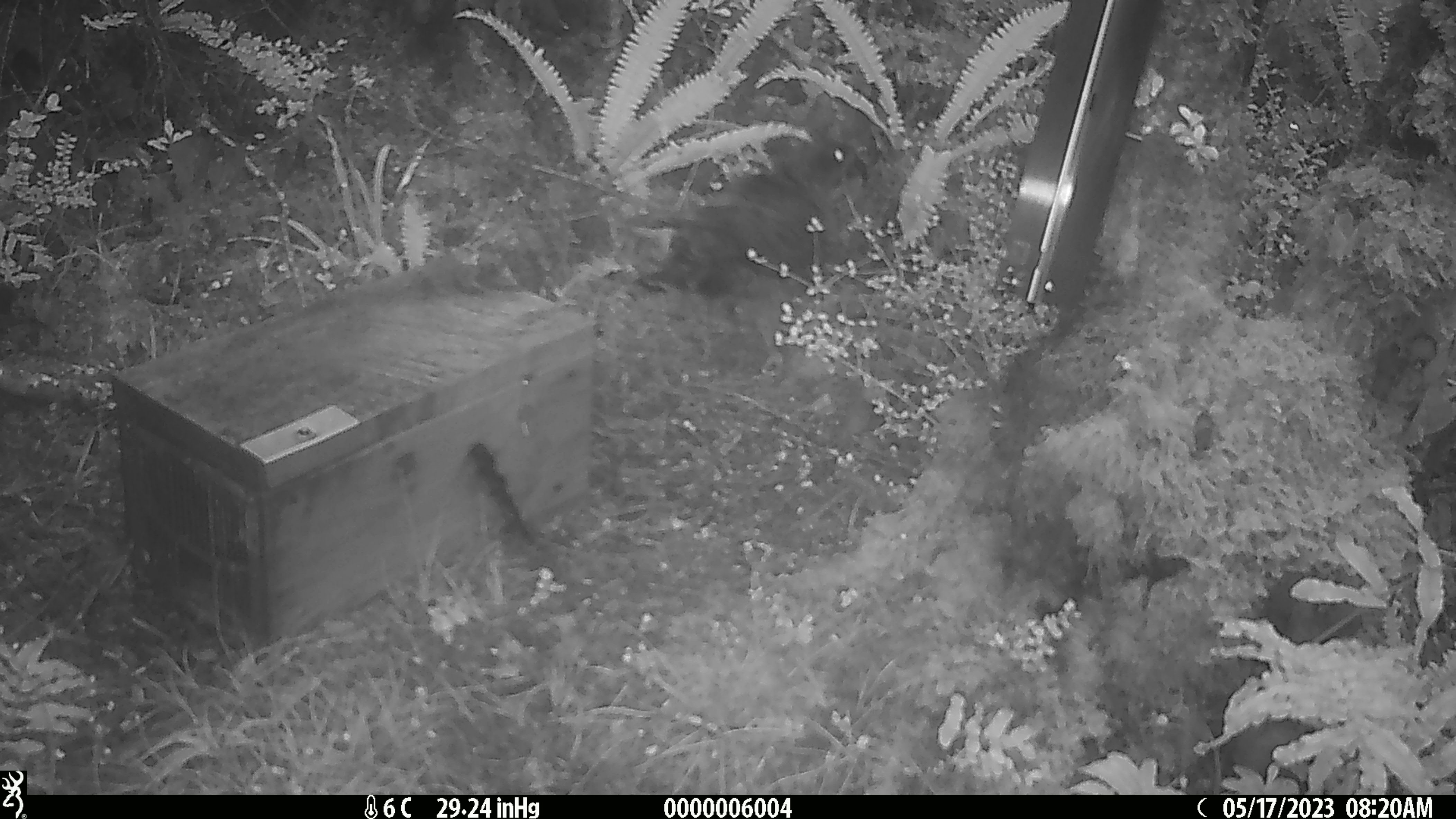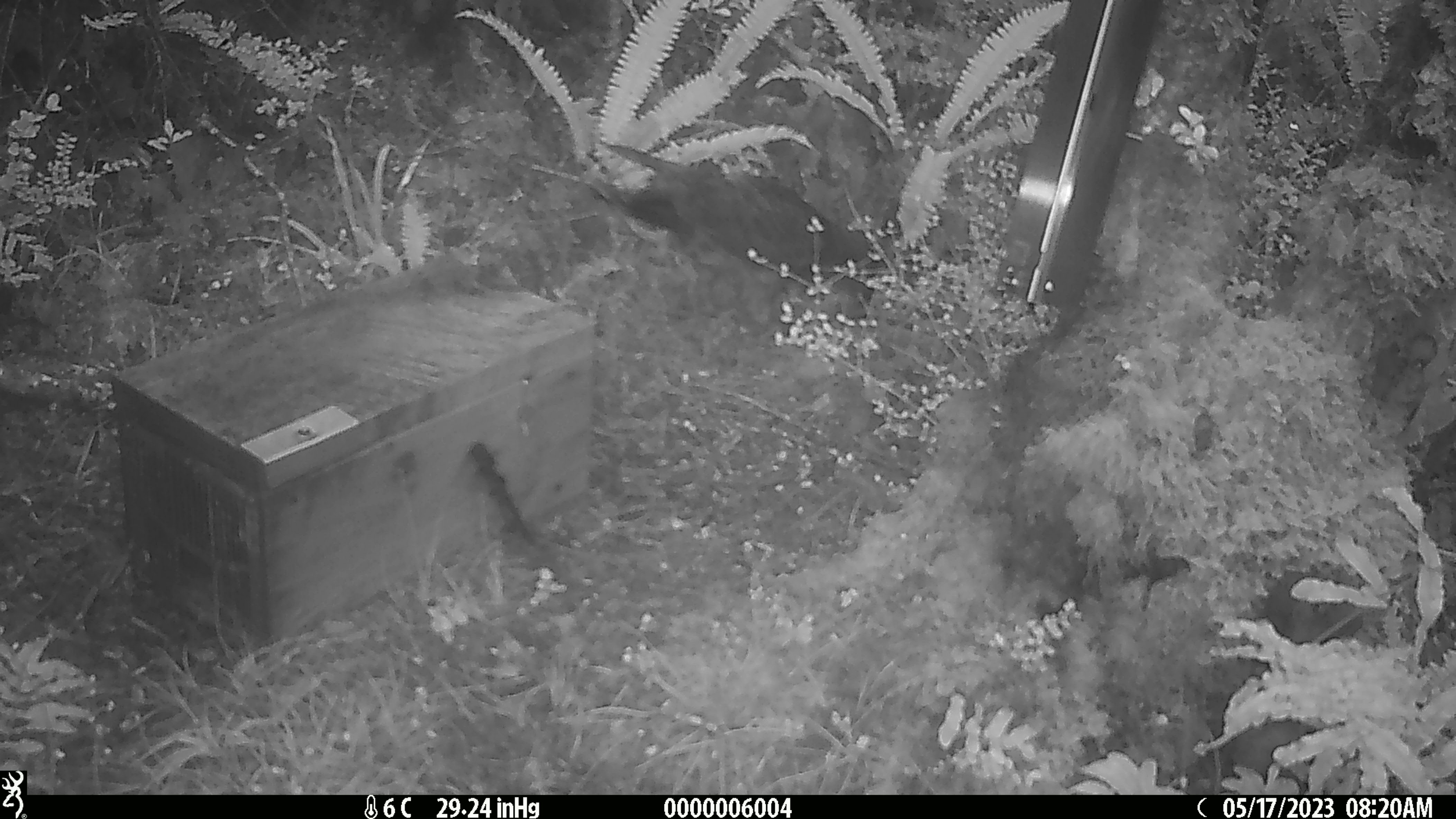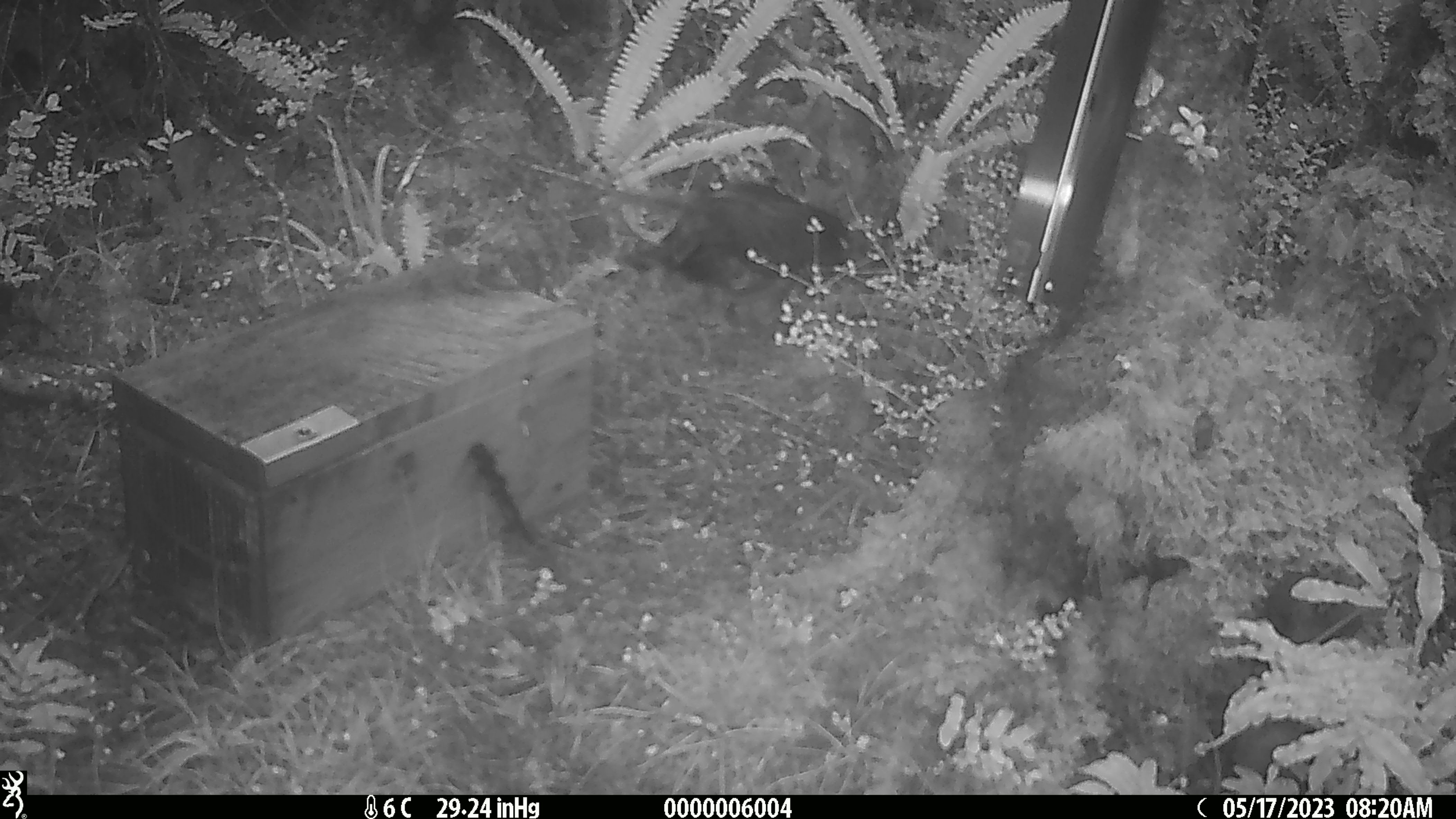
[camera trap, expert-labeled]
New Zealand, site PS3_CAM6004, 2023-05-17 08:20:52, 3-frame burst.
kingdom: Animalia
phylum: Chordata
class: Aves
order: Psittaciformes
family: Strigopidae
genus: Nestor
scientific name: Nestor notabilis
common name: kea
Kea (Nestor notabilis).